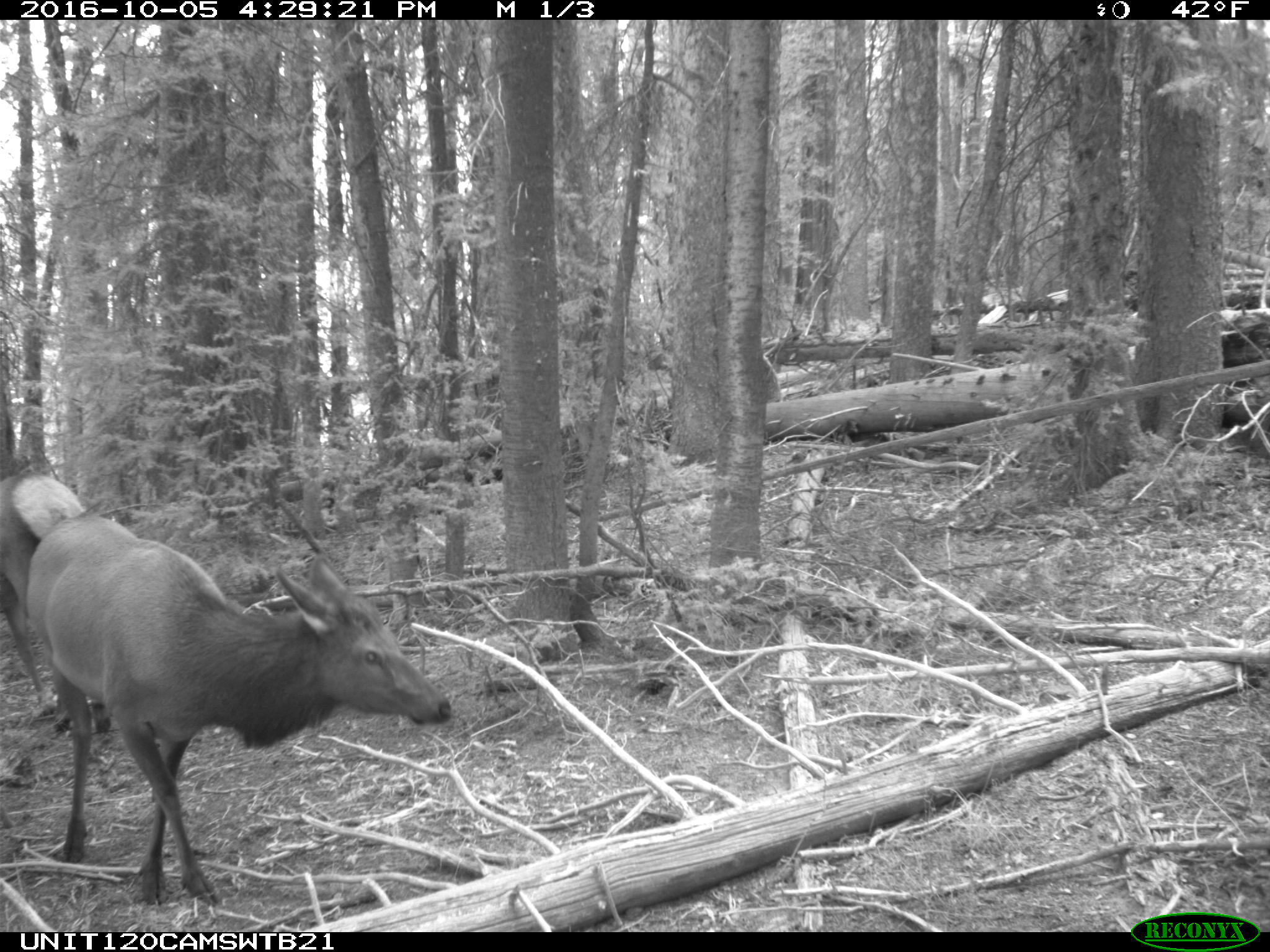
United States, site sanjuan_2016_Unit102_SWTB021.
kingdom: Animalia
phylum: Chordata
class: Mammalia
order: Artiodactyla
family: Cervidae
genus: Cervus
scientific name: Cervus elaphus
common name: red deer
Cervus elaphus (red deer).